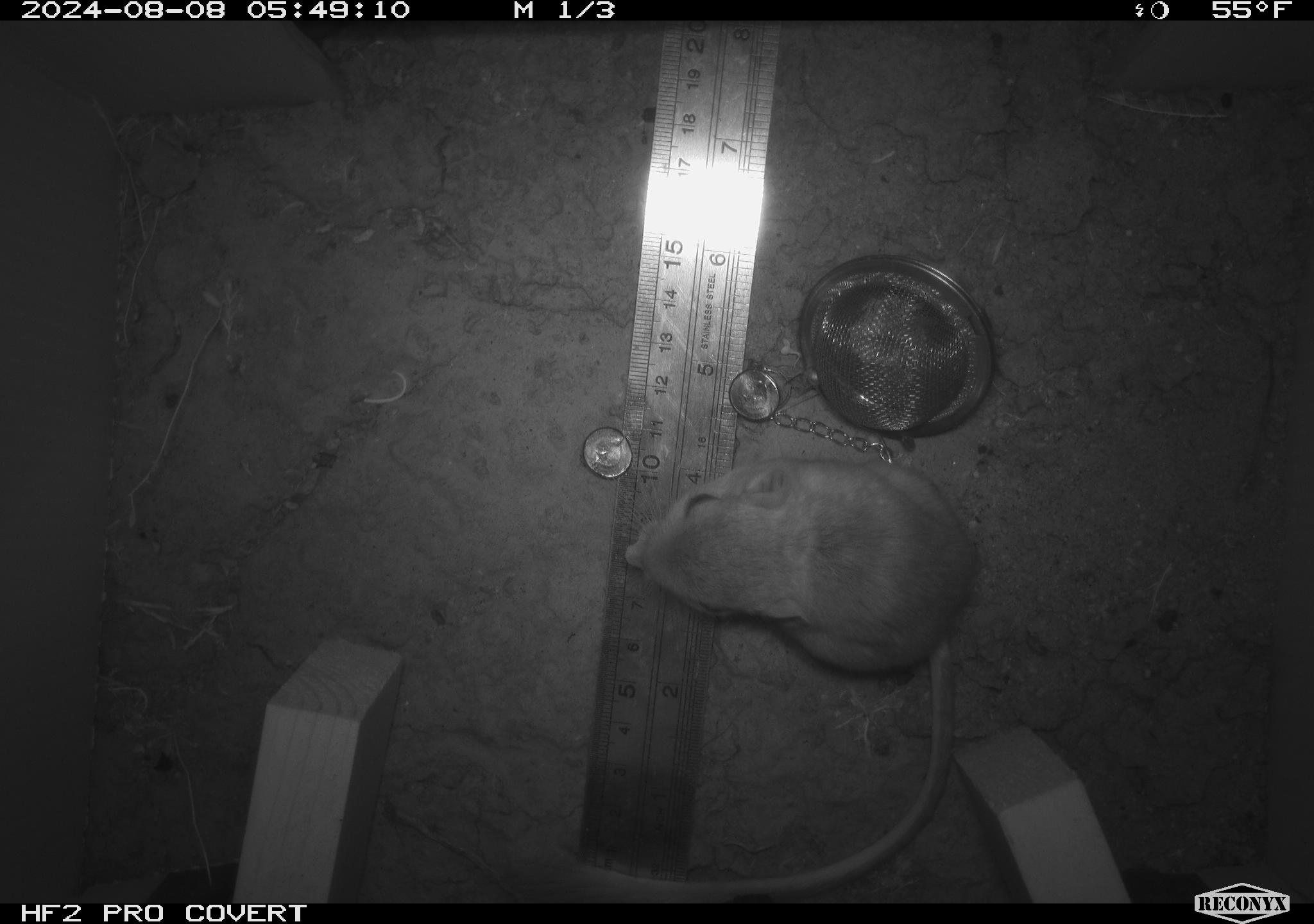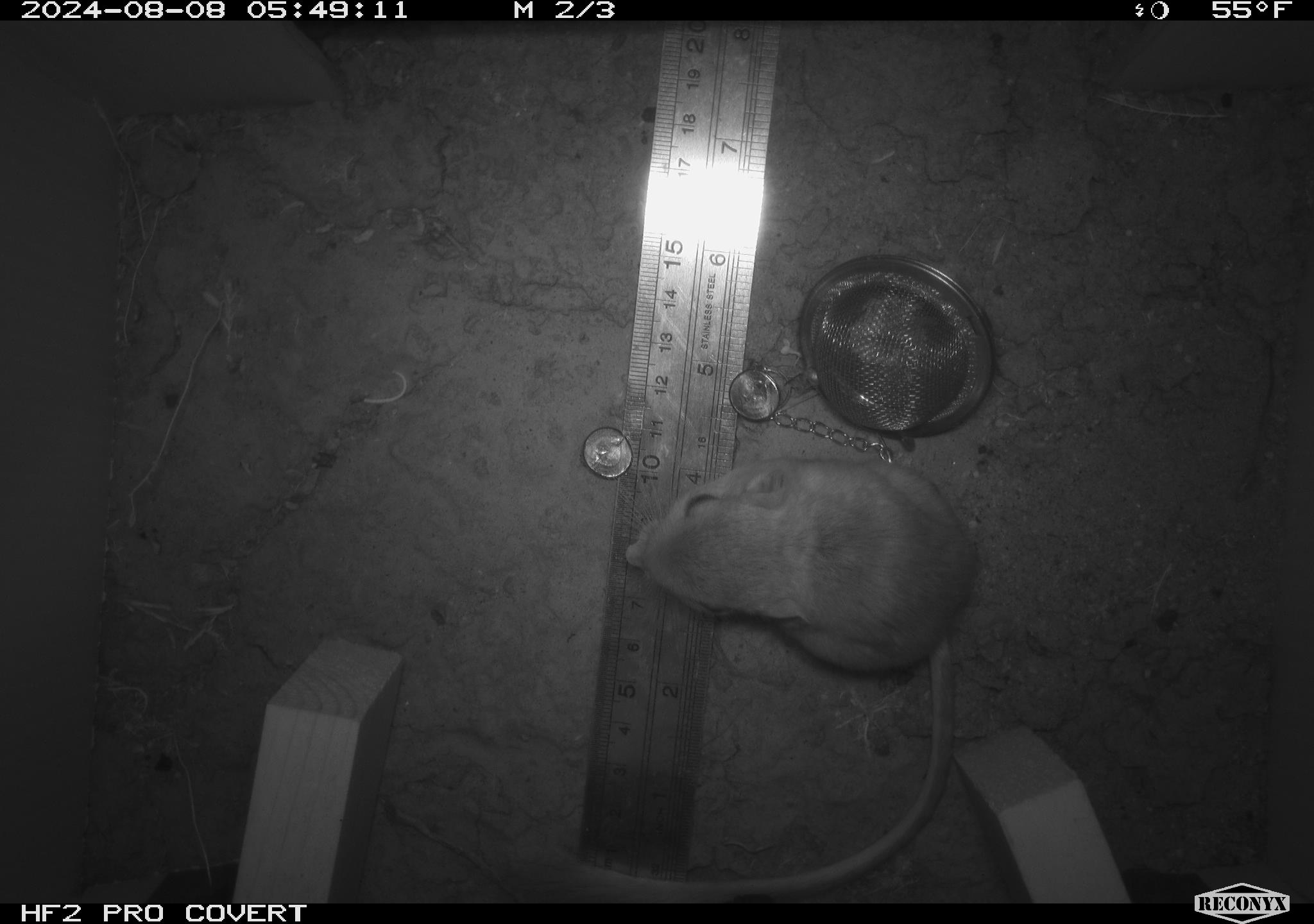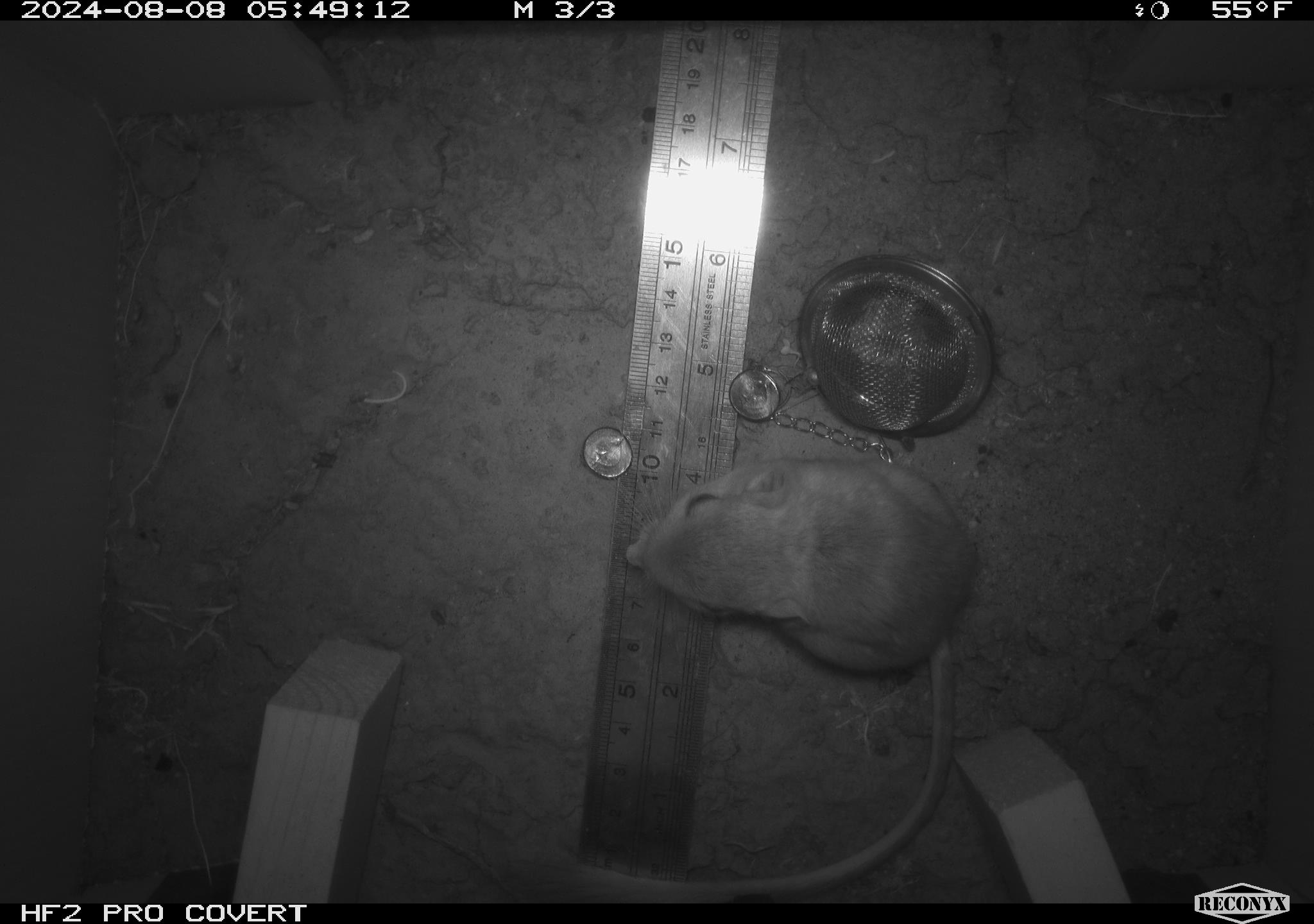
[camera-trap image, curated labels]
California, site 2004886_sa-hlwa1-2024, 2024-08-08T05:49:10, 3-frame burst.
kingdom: Animalia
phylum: Chordata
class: Mammalia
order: Rodentia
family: Heteromyidae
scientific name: Heteromyidae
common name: kangaroo rats and pocket mice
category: heteromyidae family